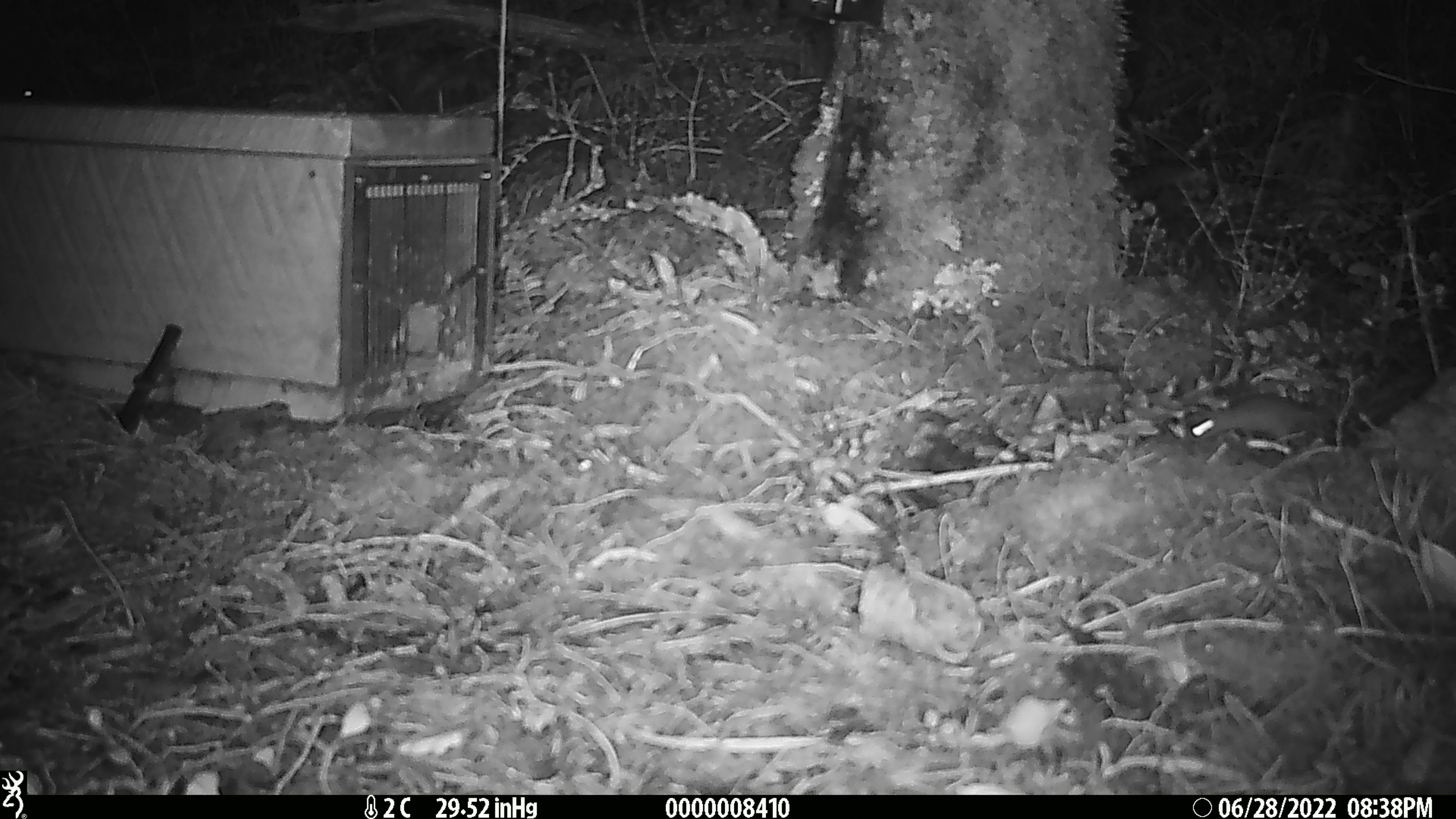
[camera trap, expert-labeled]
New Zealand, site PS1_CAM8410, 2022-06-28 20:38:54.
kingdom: Animalia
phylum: Chordata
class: Mammalia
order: Rodentia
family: Muridae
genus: Mus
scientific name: Mus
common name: mouse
Mouse (Mus).